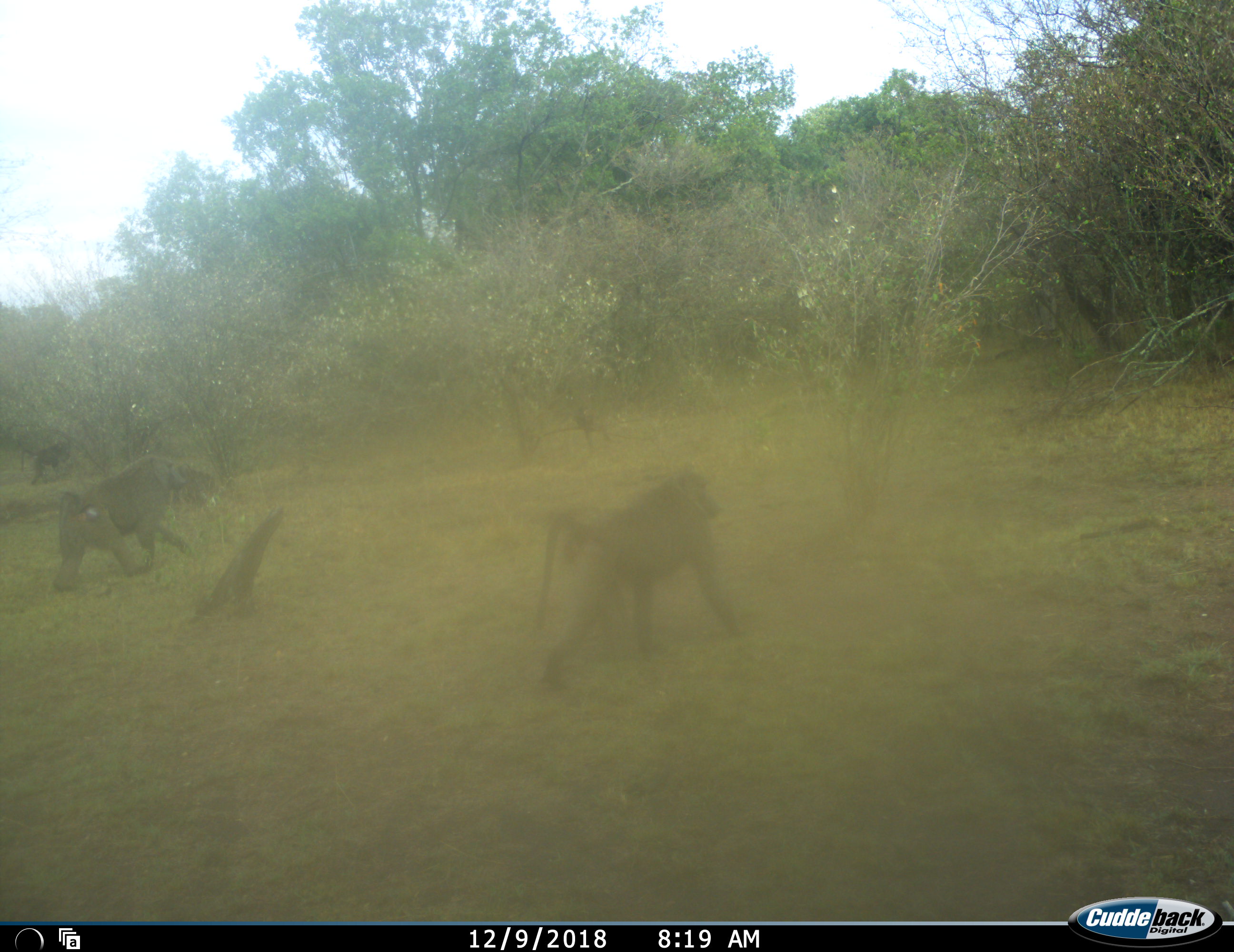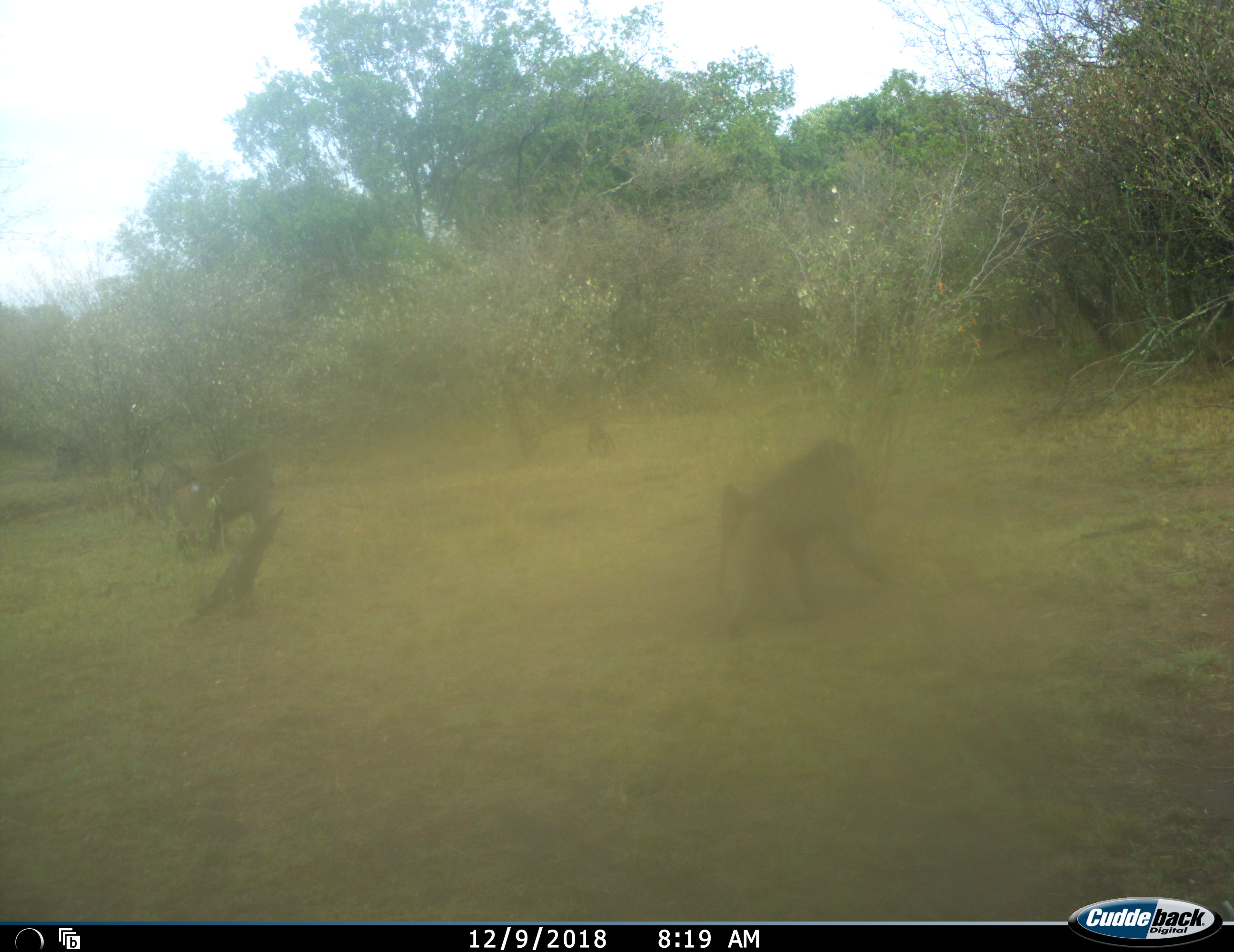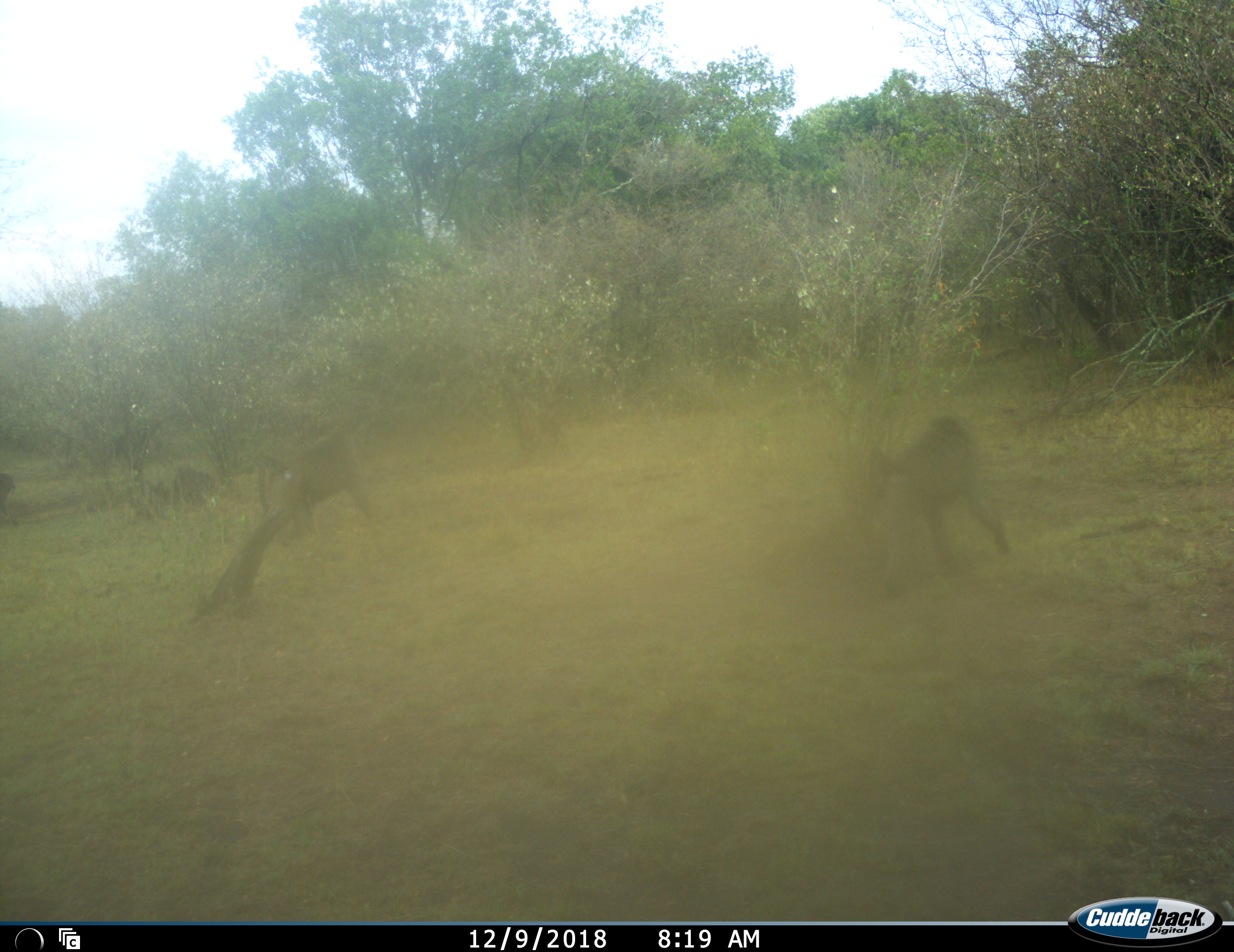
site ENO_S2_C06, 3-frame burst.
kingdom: Animalia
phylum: Chordata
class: Mammalia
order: Primates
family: Cercopithecidae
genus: Papio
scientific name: Papio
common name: baboon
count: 5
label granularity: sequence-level